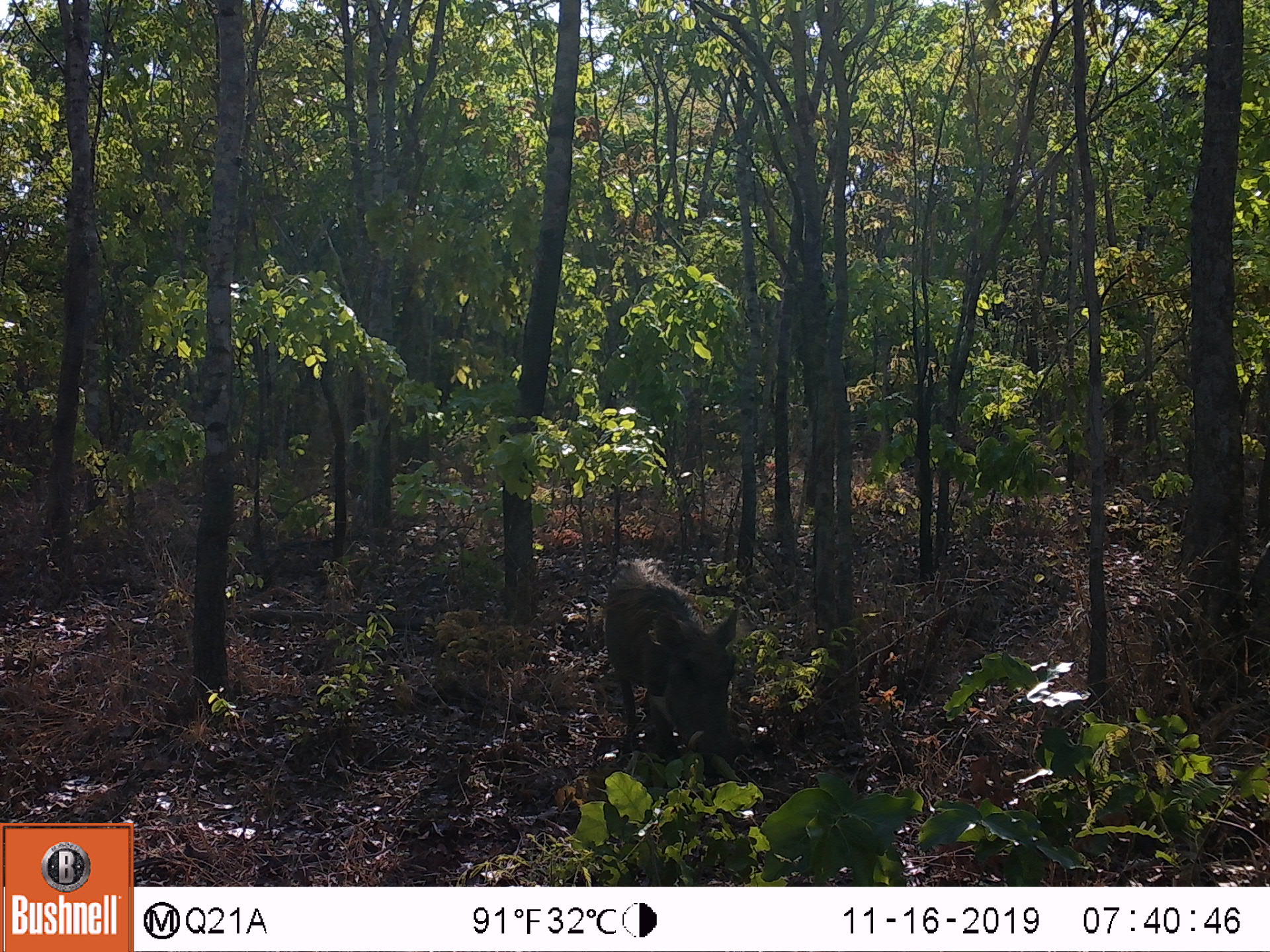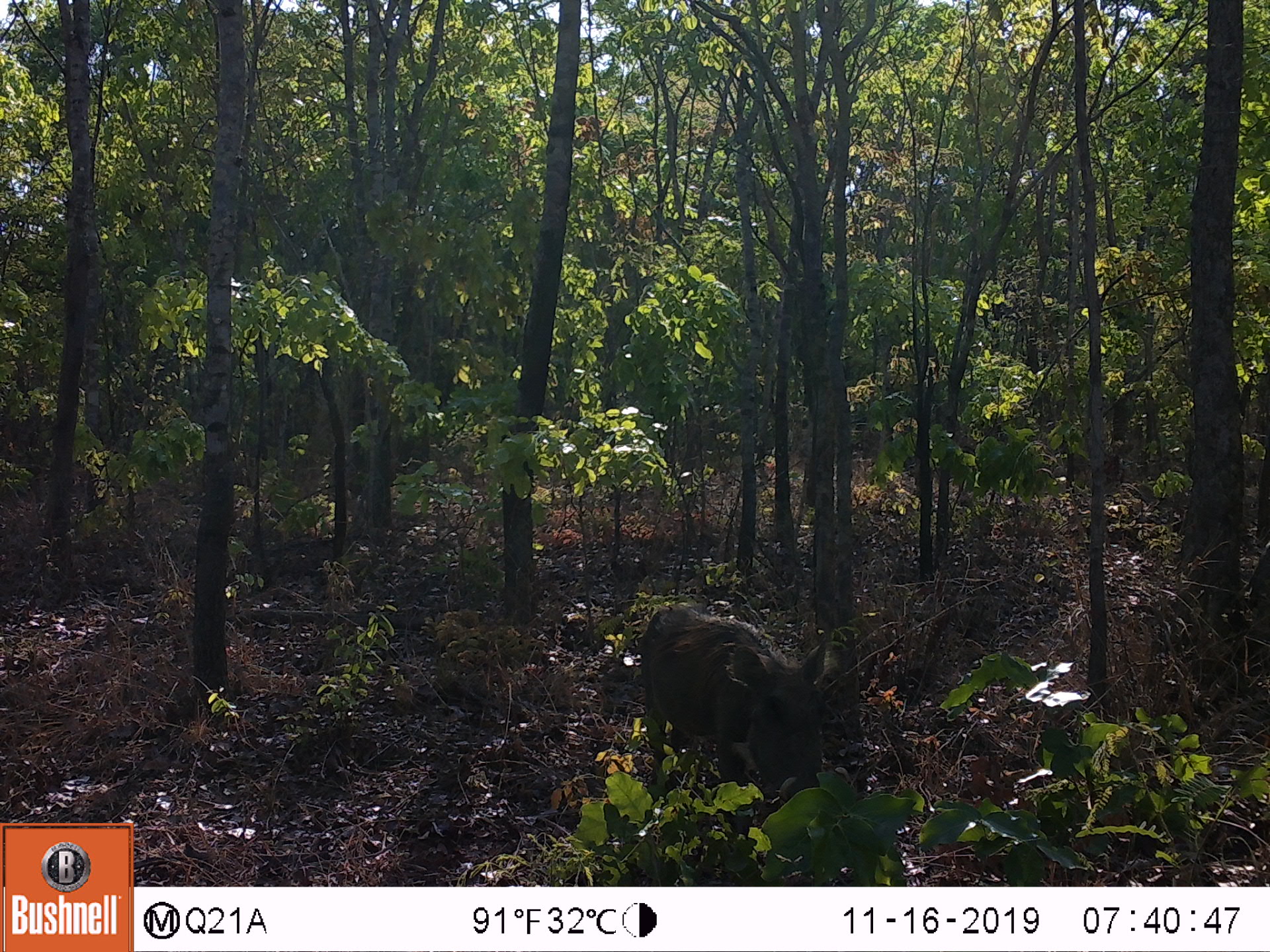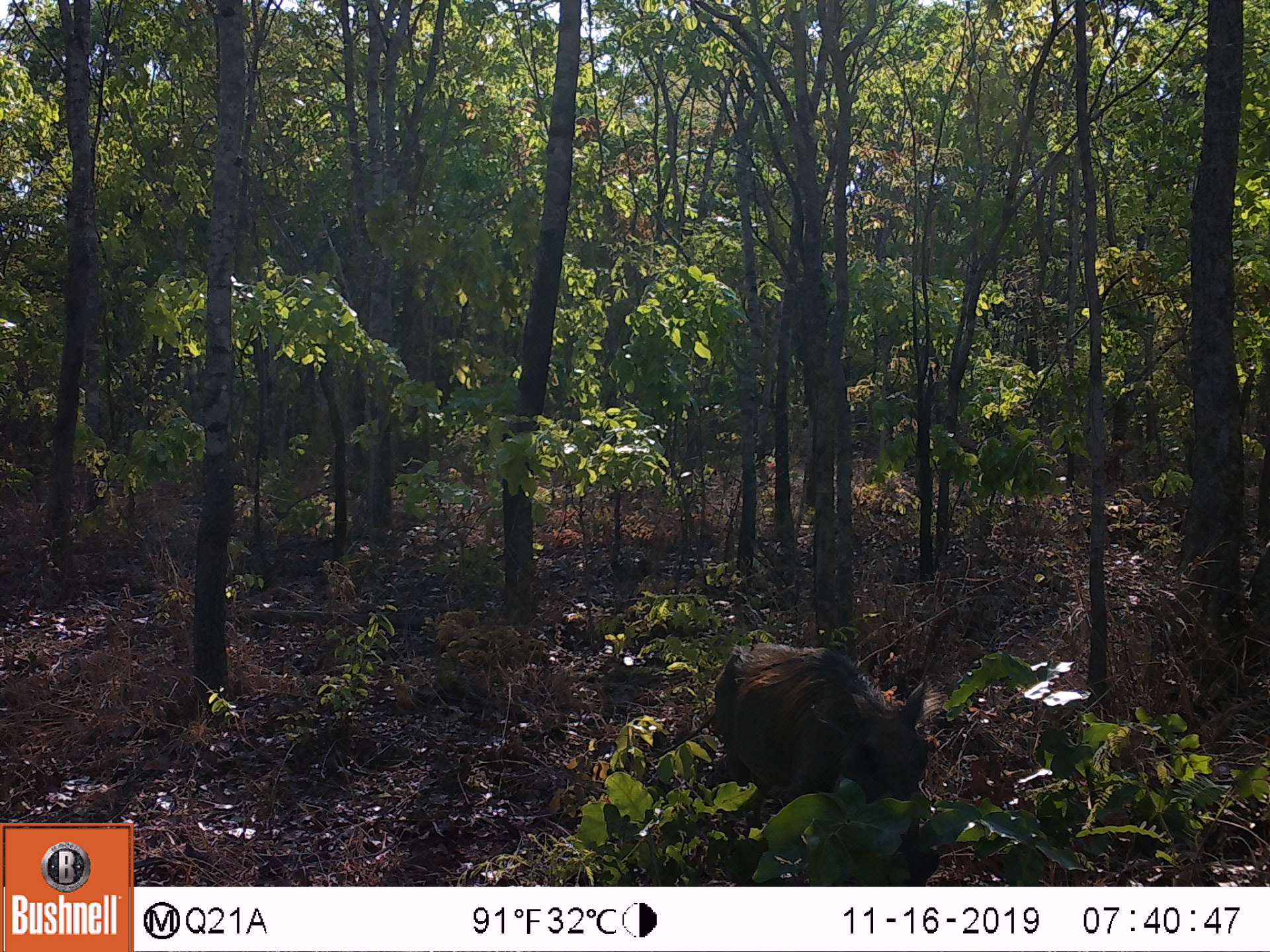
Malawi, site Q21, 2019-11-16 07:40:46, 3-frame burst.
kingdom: Animalia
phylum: Chordata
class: Mammalia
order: Artiodactyla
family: Suidae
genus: Phacochoerus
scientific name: Phacochoerus africanus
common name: common warthog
Common warthog (Phacochoerus africanus), count 1.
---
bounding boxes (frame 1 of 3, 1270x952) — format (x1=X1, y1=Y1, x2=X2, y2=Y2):
common warthog: (x1=602, y1=553, x2=765, y2=787)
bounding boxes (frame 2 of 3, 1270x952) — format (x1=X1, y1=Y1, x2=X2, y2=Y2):
common warthog: (x1=636, y1=601, x2=835, y2=821)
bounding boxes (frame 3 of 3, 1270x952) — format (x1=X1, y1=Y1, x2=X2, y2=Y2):
common warthog: (x1=708, y1=631, x2=937, y2=835)